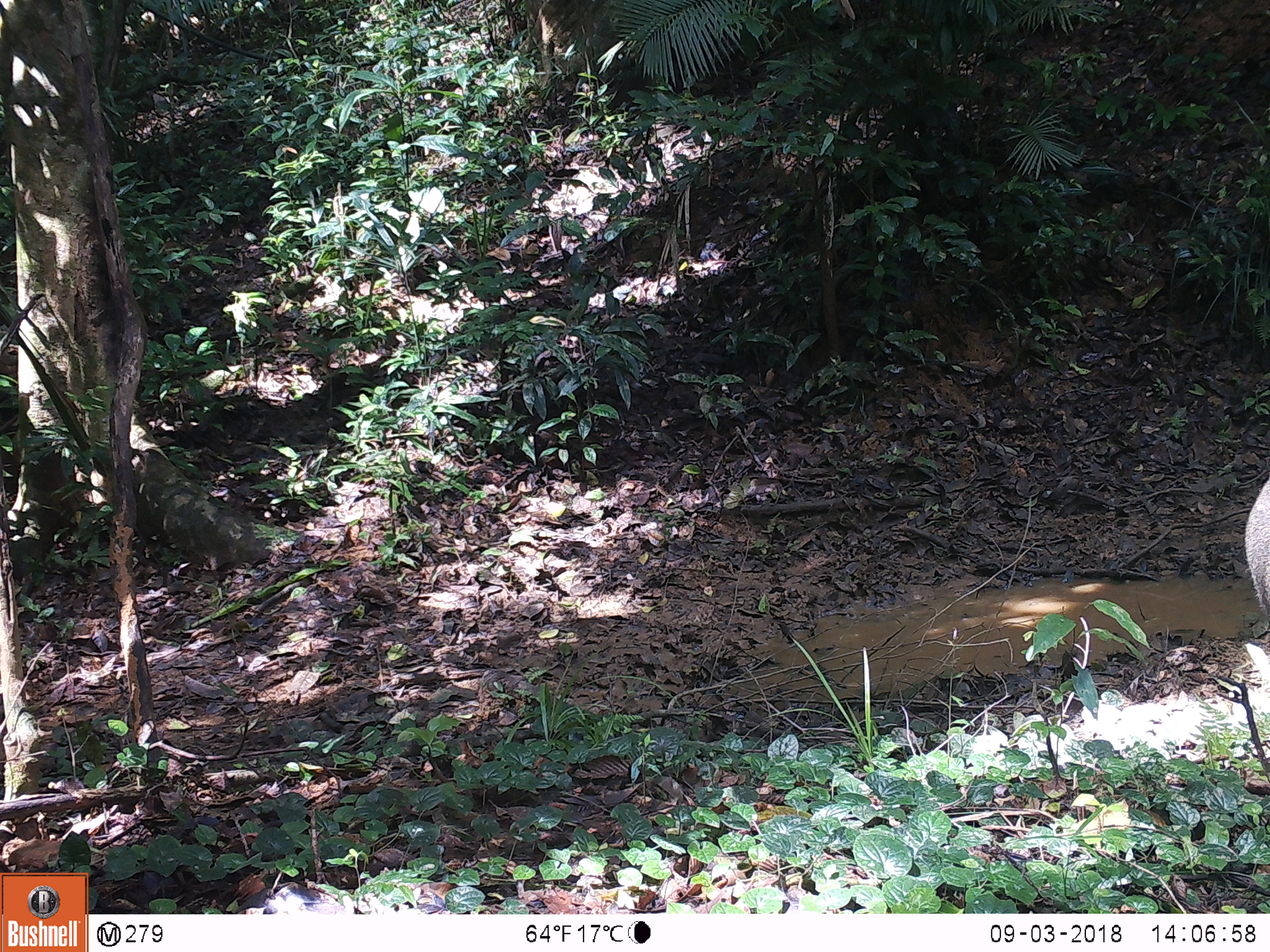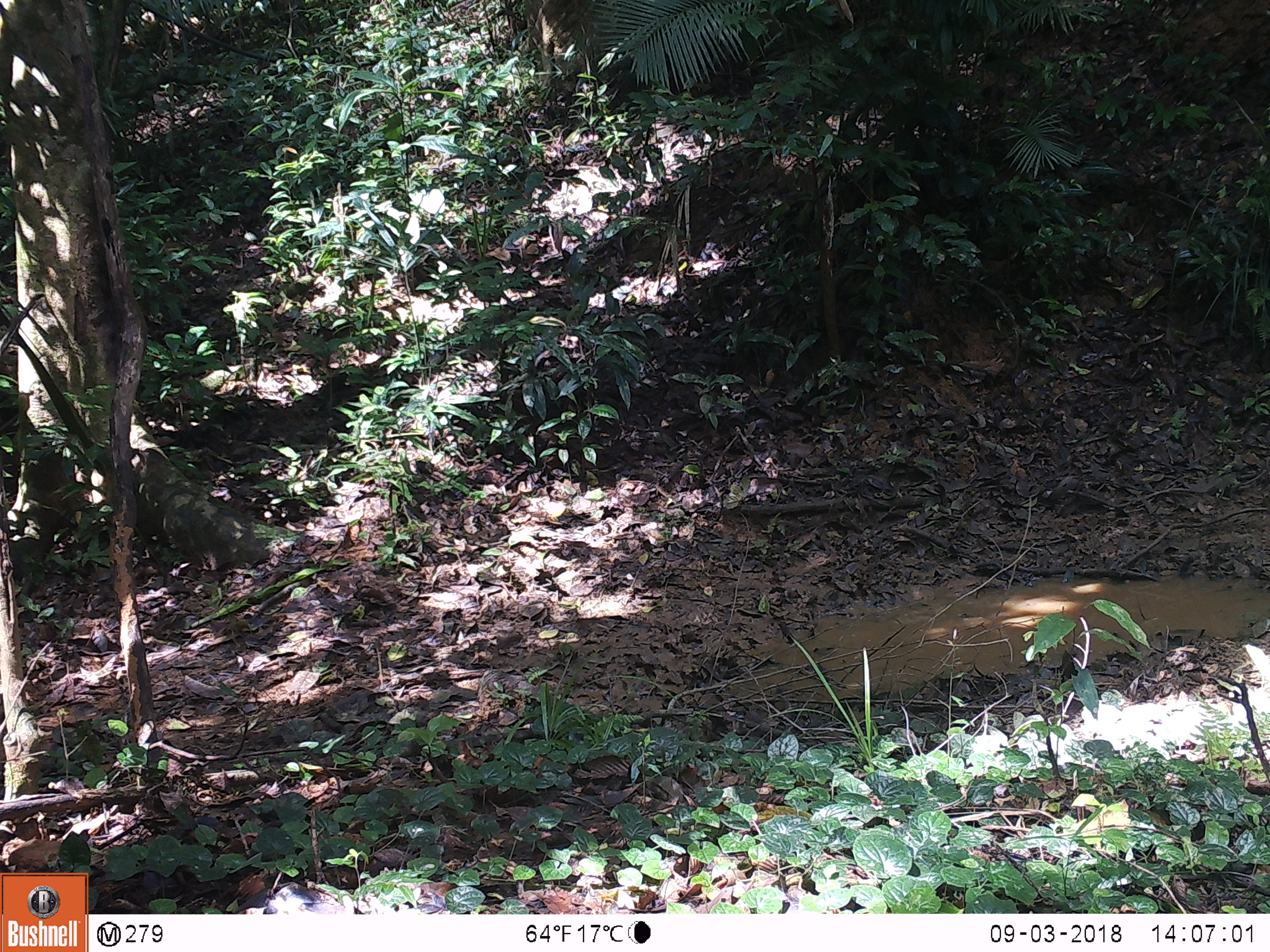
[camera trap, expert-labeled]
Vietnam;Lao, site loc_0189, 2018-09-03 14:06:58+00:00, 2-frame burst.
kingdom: Animalia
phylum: Chordata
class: Mammalia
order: Artiodactyla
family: Suidae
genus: Sus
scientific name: Sus scrofa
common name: eurasian wild pig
Eurasian wild pig (Sus scrofa). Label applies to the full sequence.